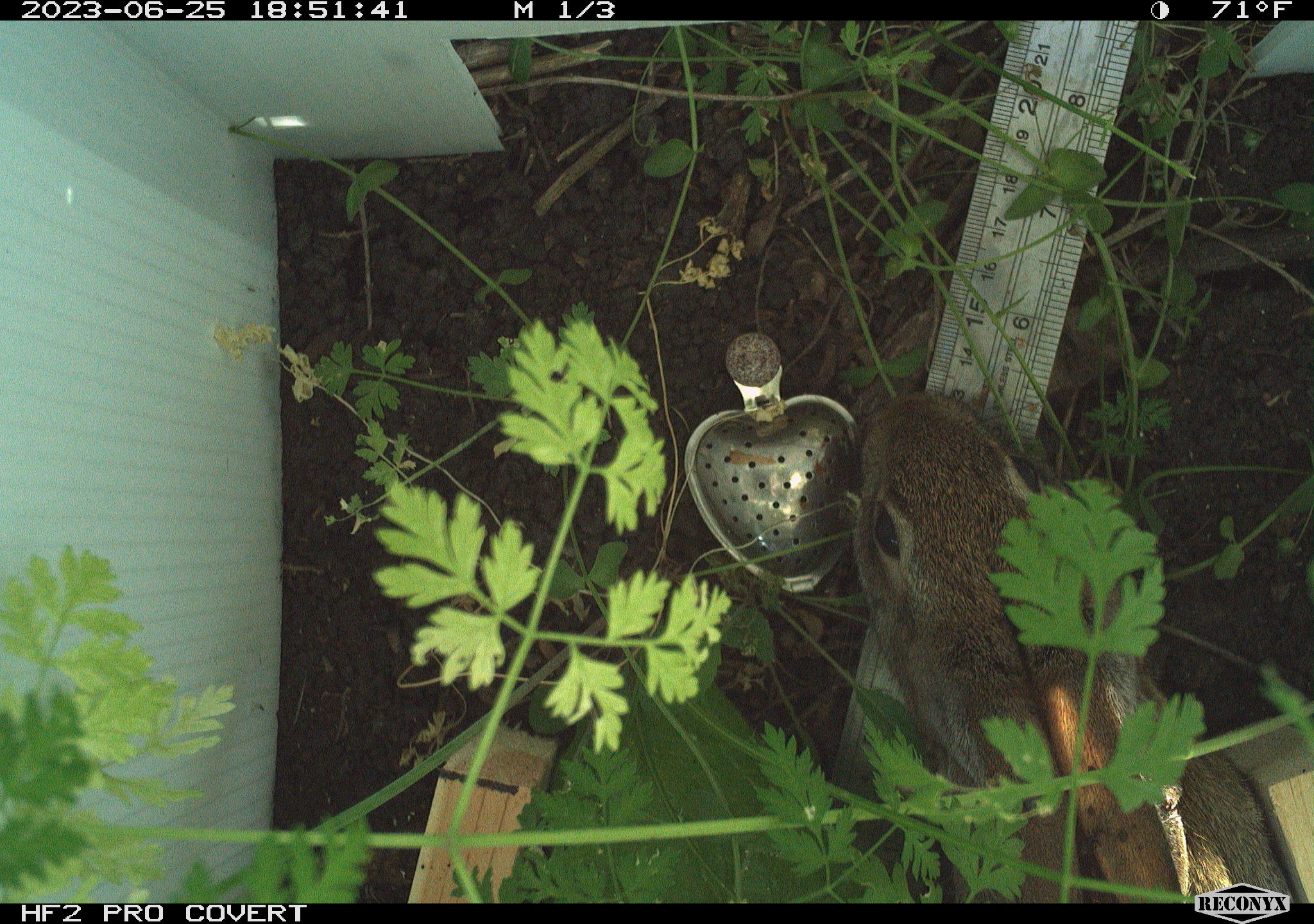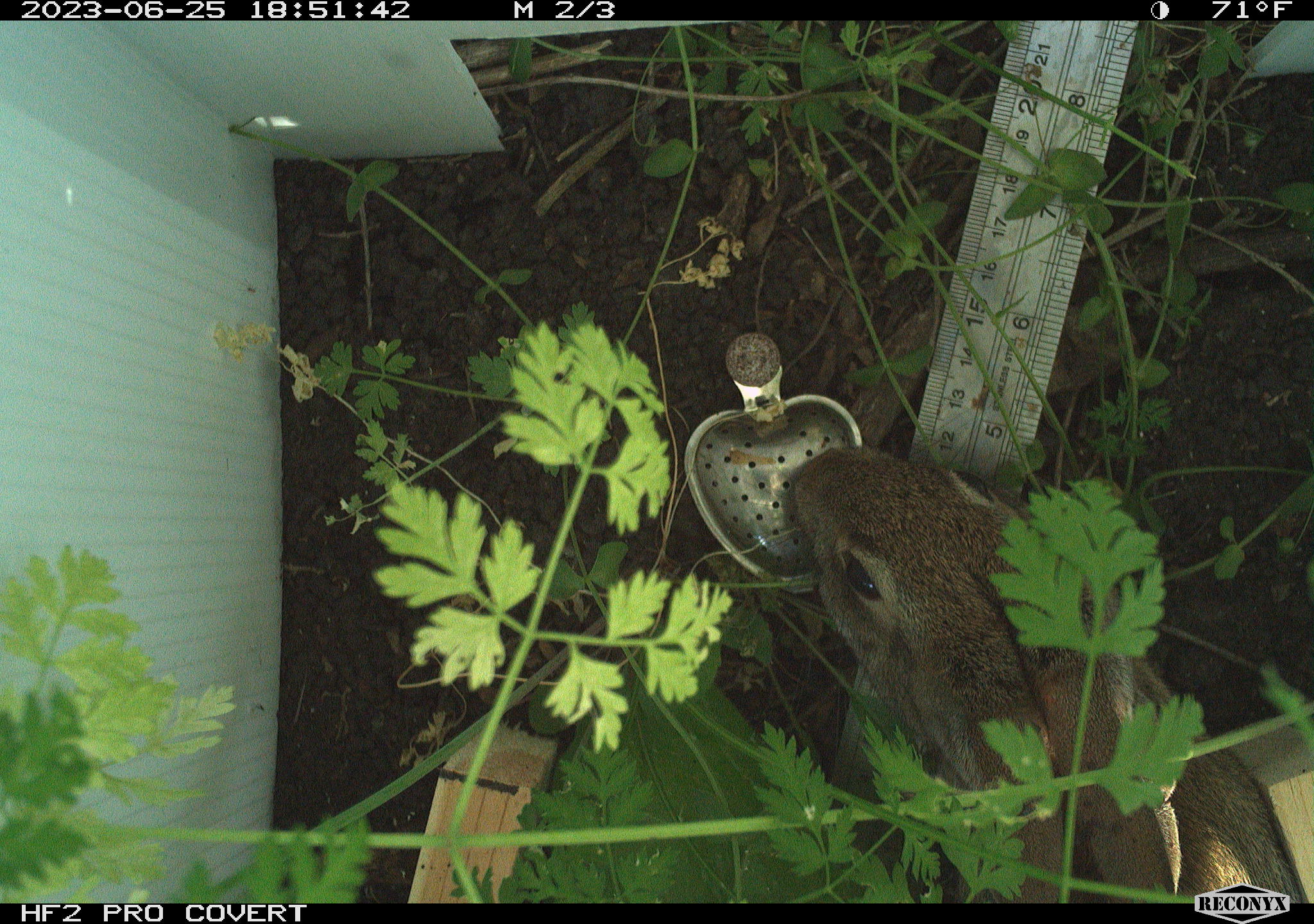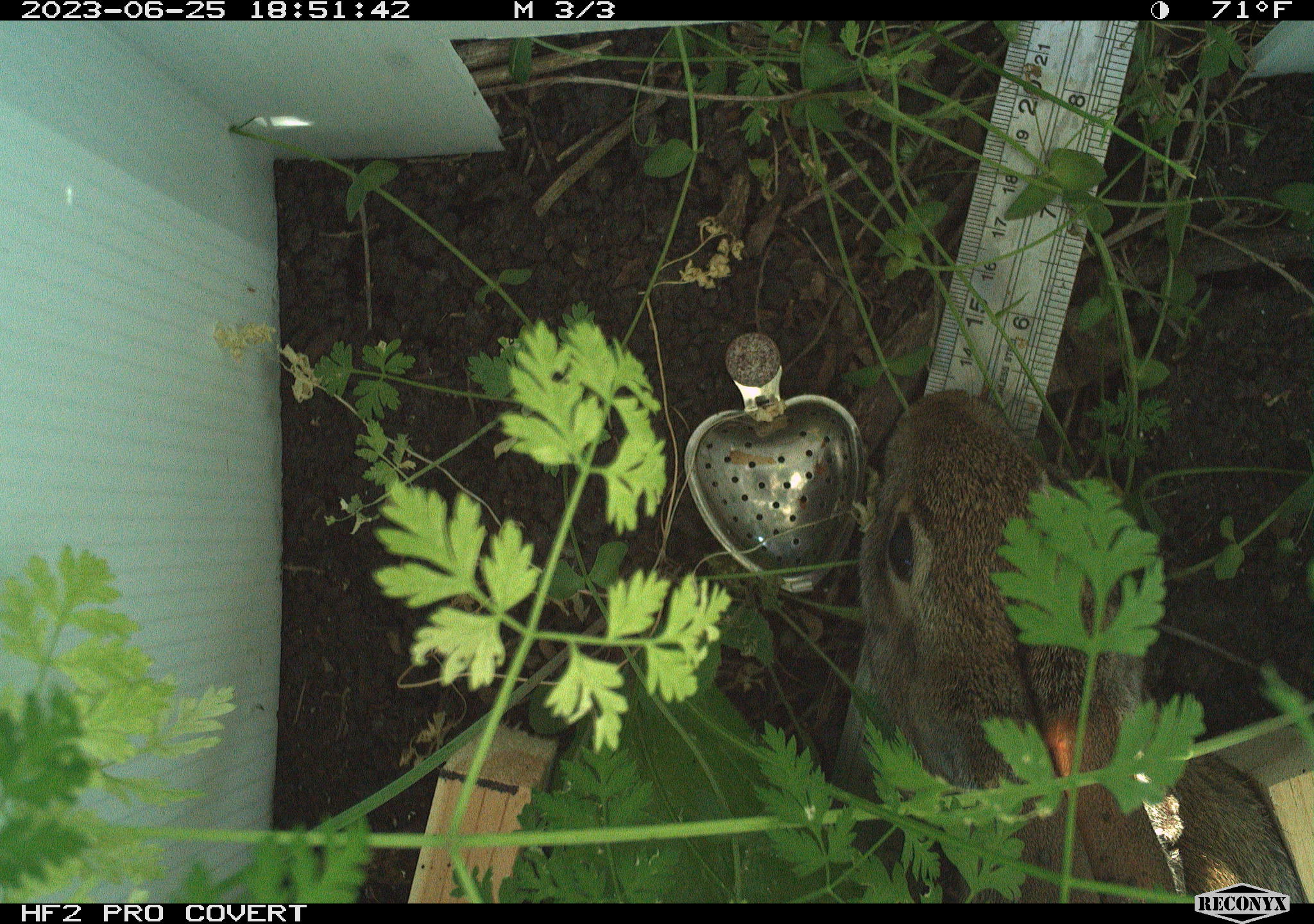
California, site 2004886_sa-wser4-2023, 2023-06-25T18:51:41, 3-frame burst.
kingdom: Animalia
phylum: Chordata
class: Mammalia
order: Lagomorpha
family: Leporidae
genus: Sylvilagus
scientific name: Sylvilagus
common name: cottontail rabbits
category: sylvilagus species